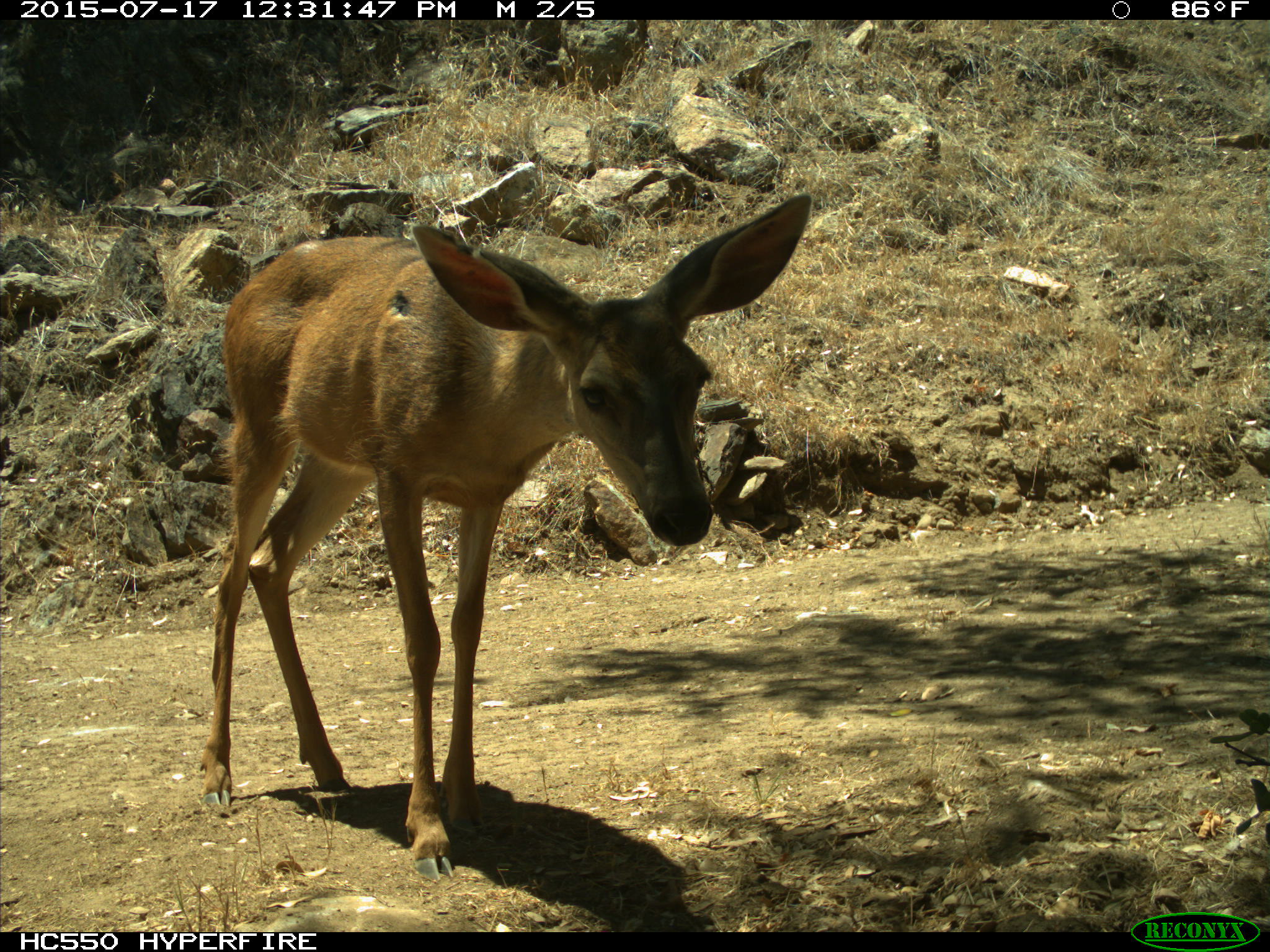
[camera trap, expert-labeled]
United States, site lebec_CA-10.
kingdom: Animalia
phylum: Chordata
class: Mammalia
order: Artiodactyla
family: Cervidae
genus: Odocoileus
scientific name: Odocoileus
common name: deer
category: unidentified deer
Unidentified deer (deer) (Odocoileus).